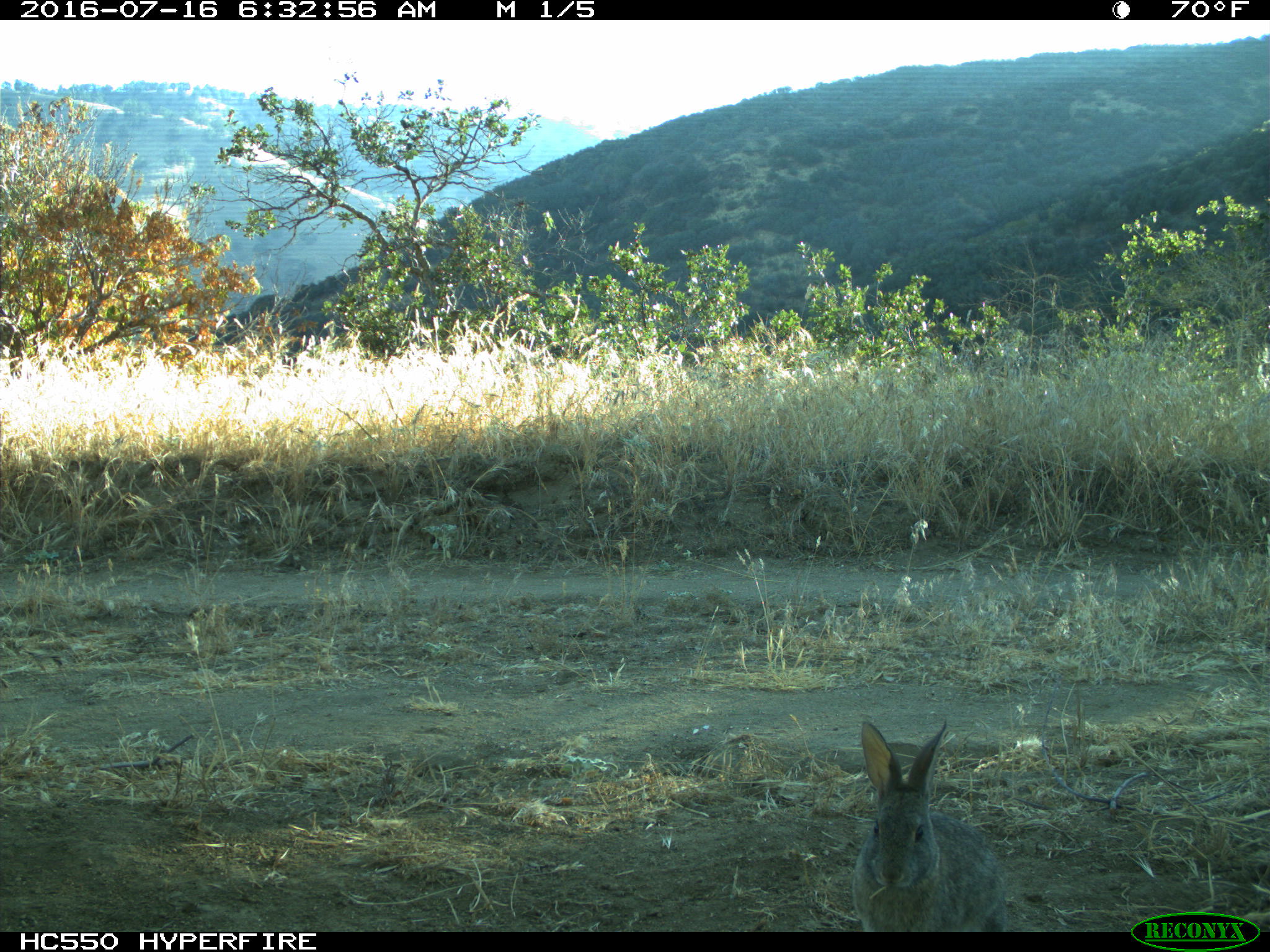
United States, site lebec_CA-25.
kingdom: Animalia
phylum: Chordata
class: Mammalia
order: Lagomorpha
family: Leporidae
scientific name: Leporidae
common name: rabbits and hares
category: unidentified rabbit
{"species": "unidentified rabbit (rabbits and hares) (Leporidae)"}